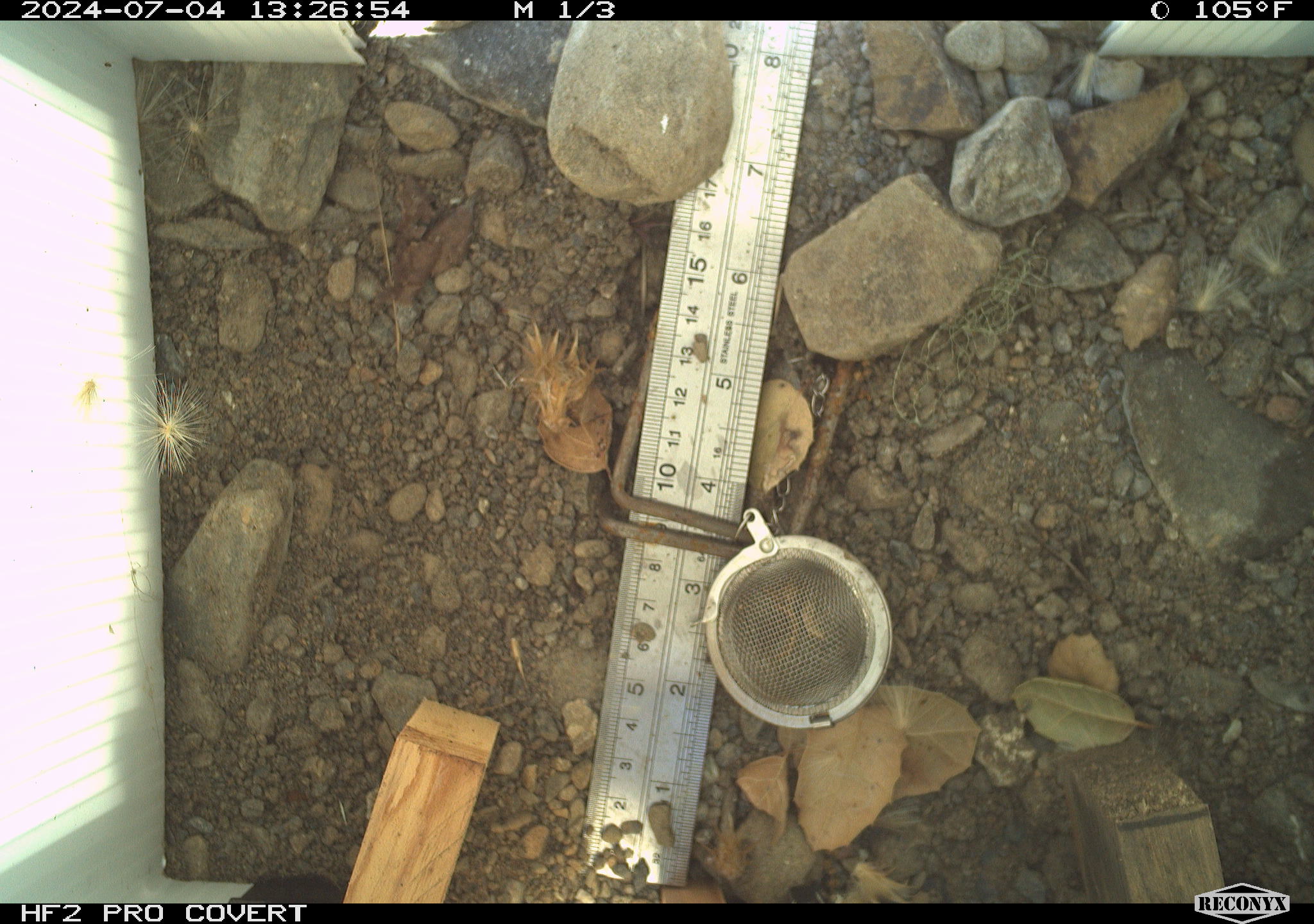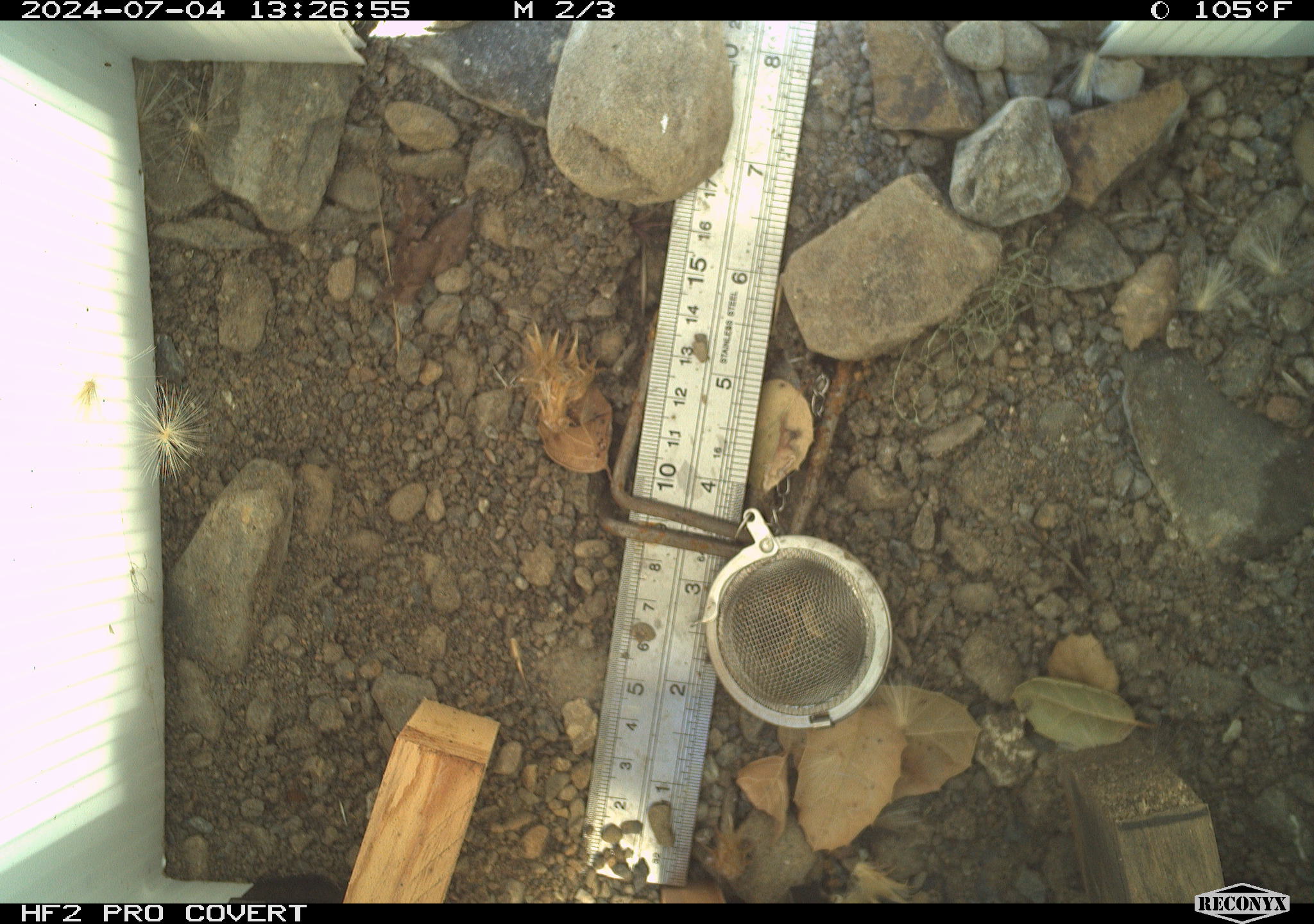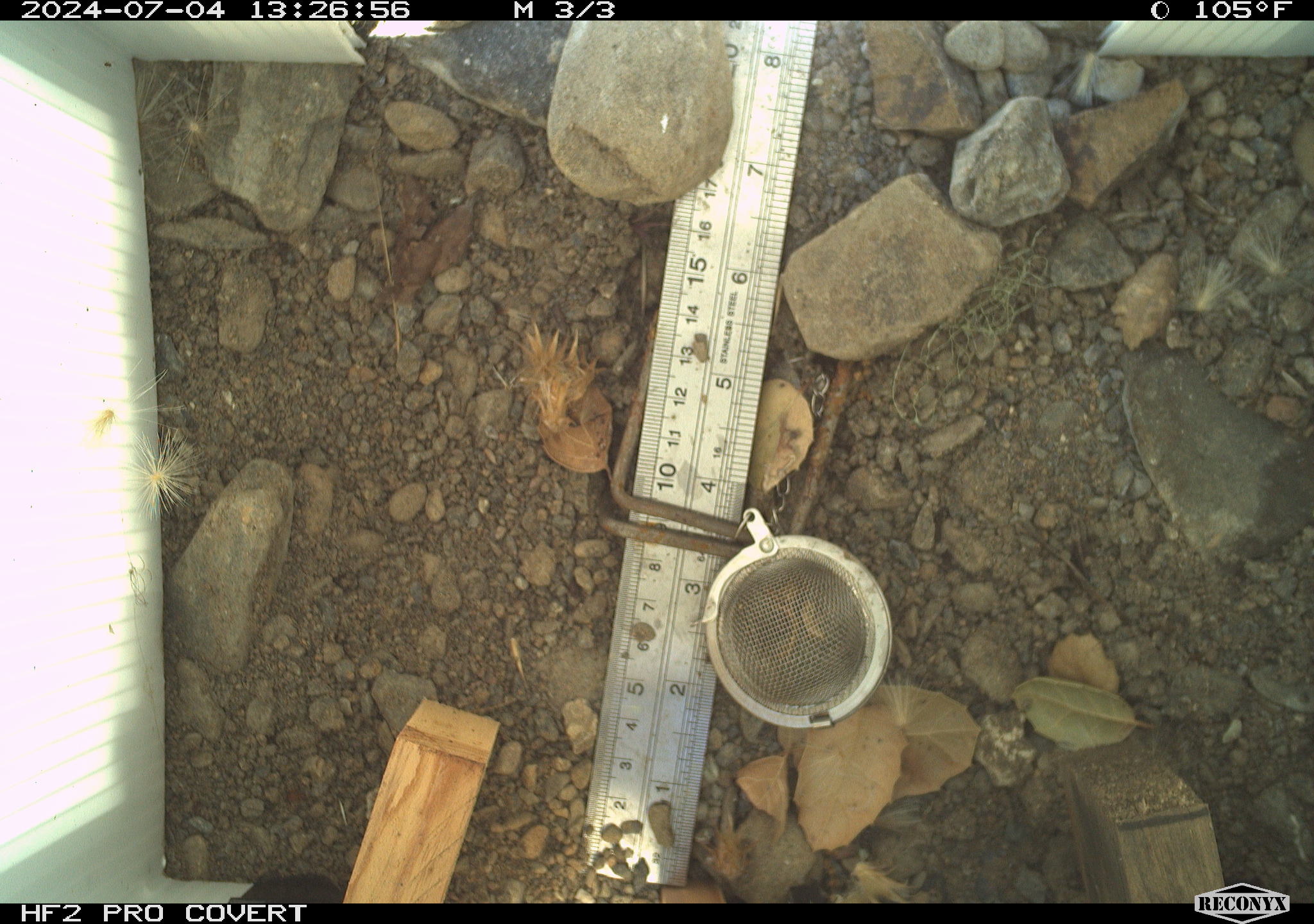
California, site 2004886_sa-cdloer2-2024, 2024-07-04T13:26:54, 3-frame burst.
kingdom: Animalia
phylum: Arthropoda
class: Insecta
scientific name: Insecta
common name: insect